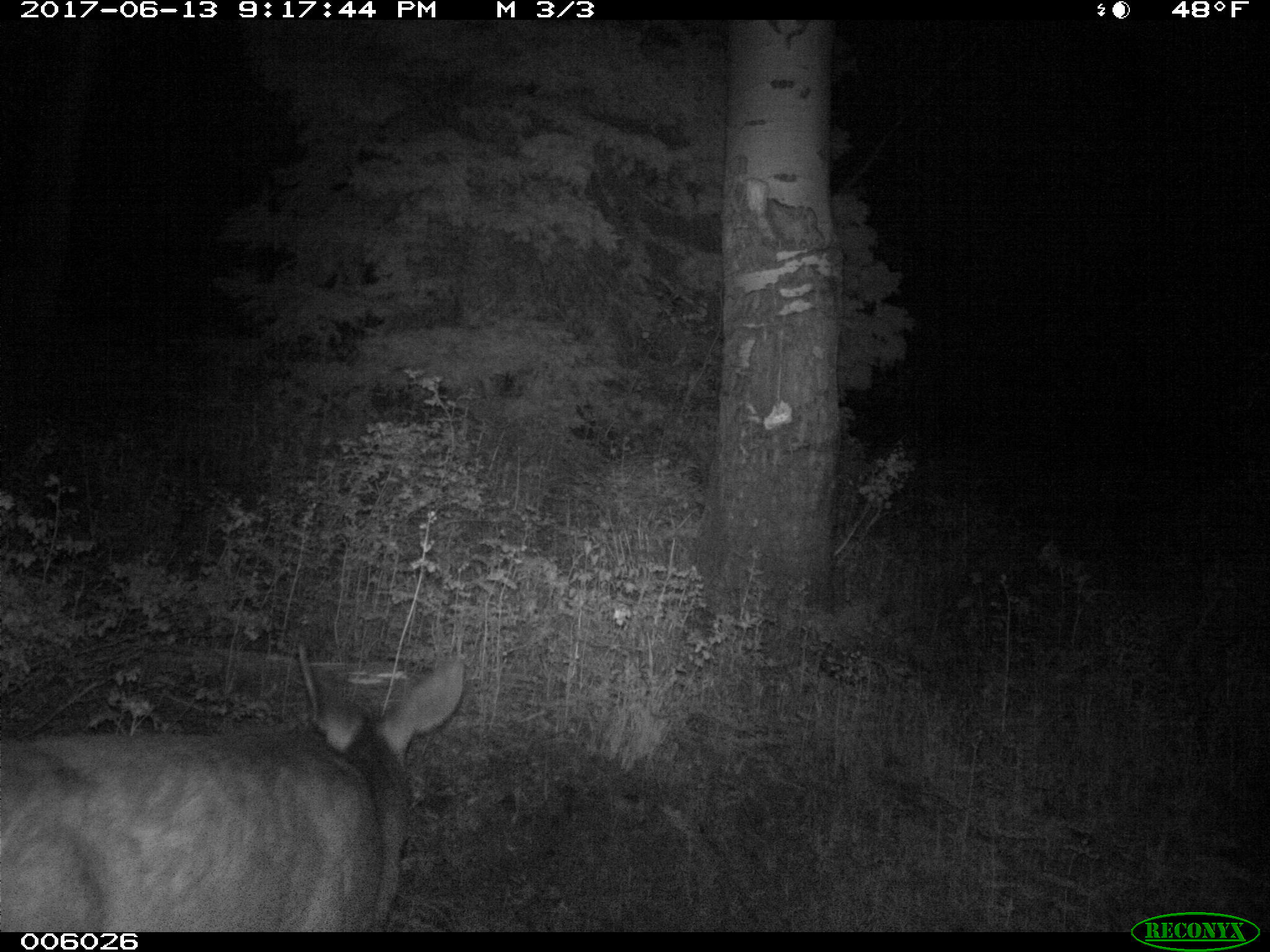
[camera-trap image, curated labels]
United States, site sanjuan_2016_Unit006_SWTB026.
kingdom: Animalia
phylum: Chordata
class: Mammalia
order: Artiodactyla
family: Cervidae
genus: Odocoileus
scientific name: Odocoileus hemionus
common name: mule deer